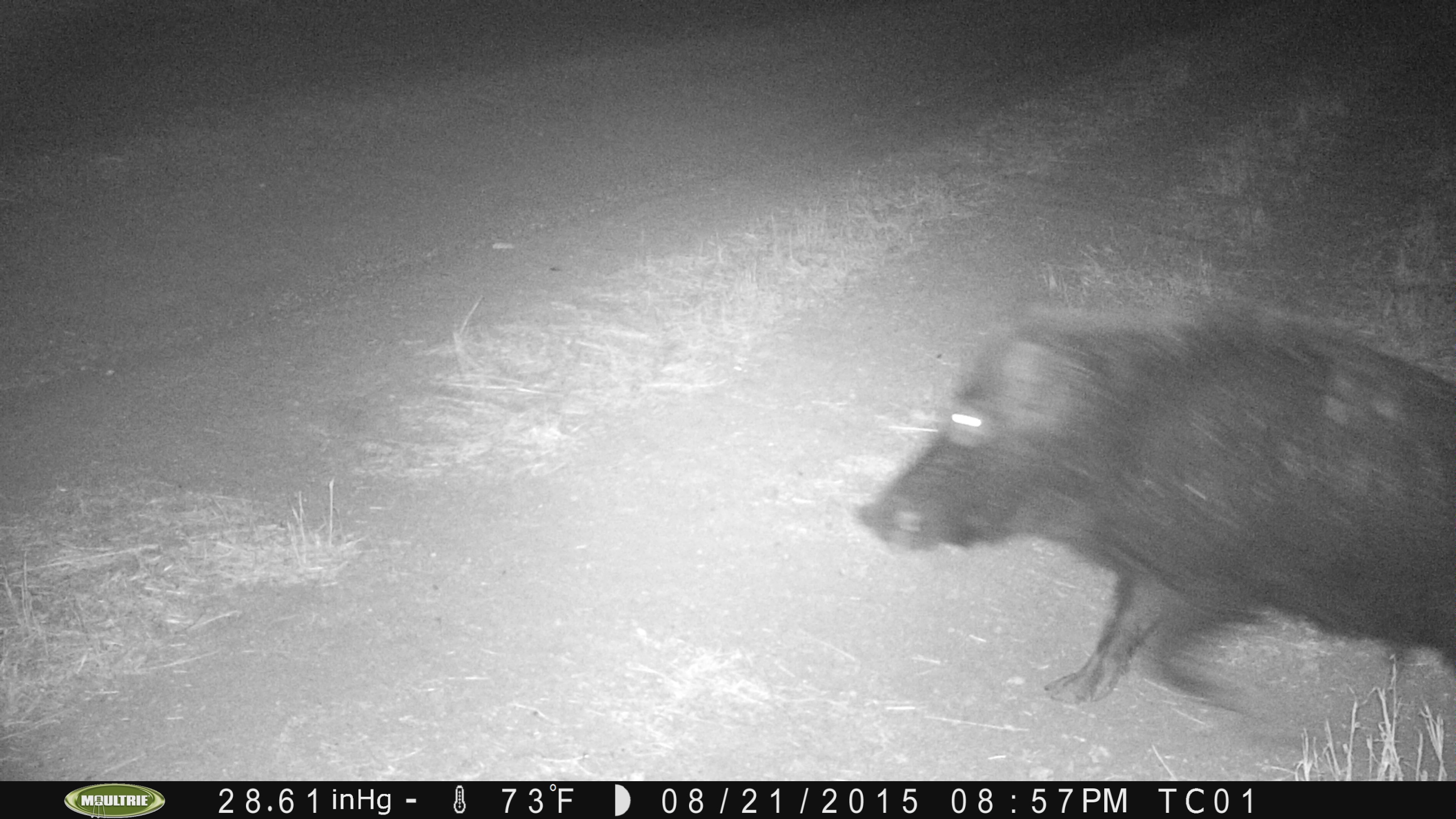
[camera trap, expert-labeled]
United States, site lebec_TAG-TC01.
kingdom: Animalia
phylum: Chordata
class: Mammalia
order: Artiodactyla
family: Suidae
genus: Sus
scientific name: Sus scrofa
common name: wild boar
Sus scrofa (wild boar).